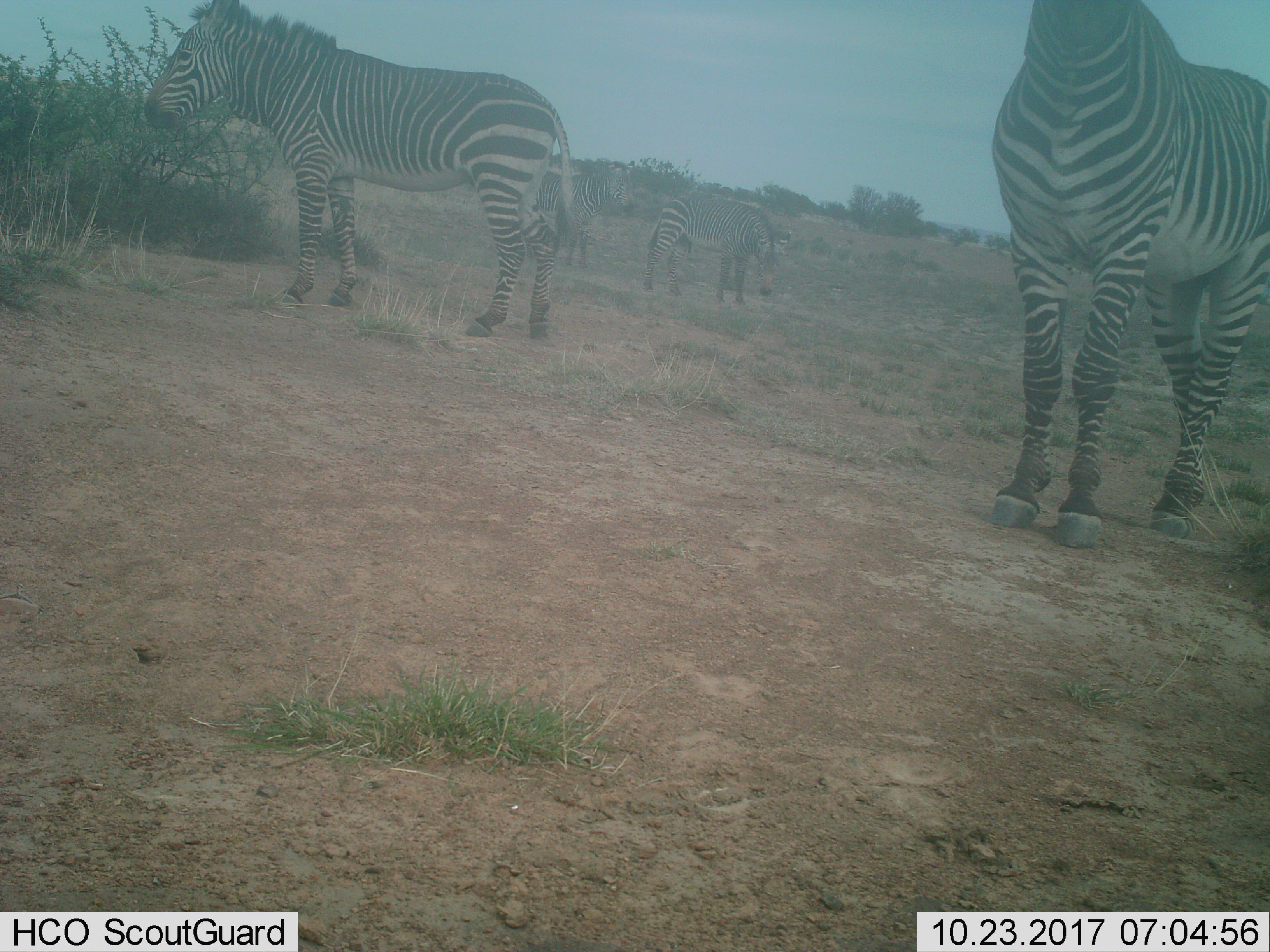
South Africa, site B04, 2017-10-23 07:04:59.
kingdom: Animalia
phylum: Chordata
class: Mammalia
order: Perissodactyla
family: Equidae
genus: Equus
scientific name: Equus zebra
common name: mountain zebra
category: zebramountain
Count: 4.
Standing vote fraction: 100%.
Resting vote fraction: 0%.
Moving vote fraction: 14%.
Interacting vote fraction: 14%.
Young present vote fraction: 14%.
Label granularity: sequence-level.